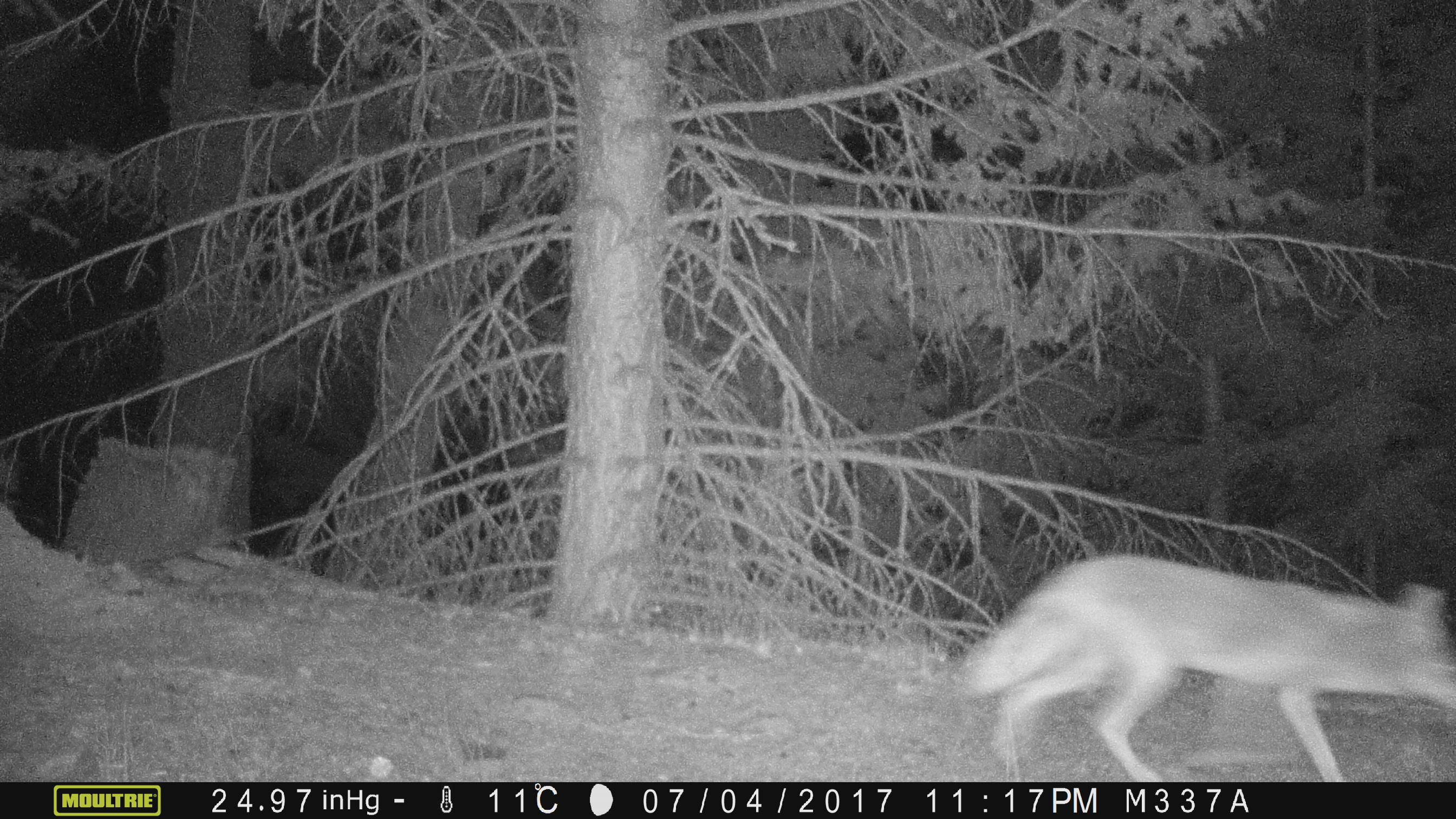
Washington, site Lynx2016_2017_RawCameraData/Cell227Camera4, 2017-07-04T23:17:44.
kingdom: Animalia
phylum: Chordata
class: Mammalia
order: Carnivora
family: Canidae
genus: Canis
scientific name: Canis latrans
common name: coyote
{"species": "Canis latrans (coyote)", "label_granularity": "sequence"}